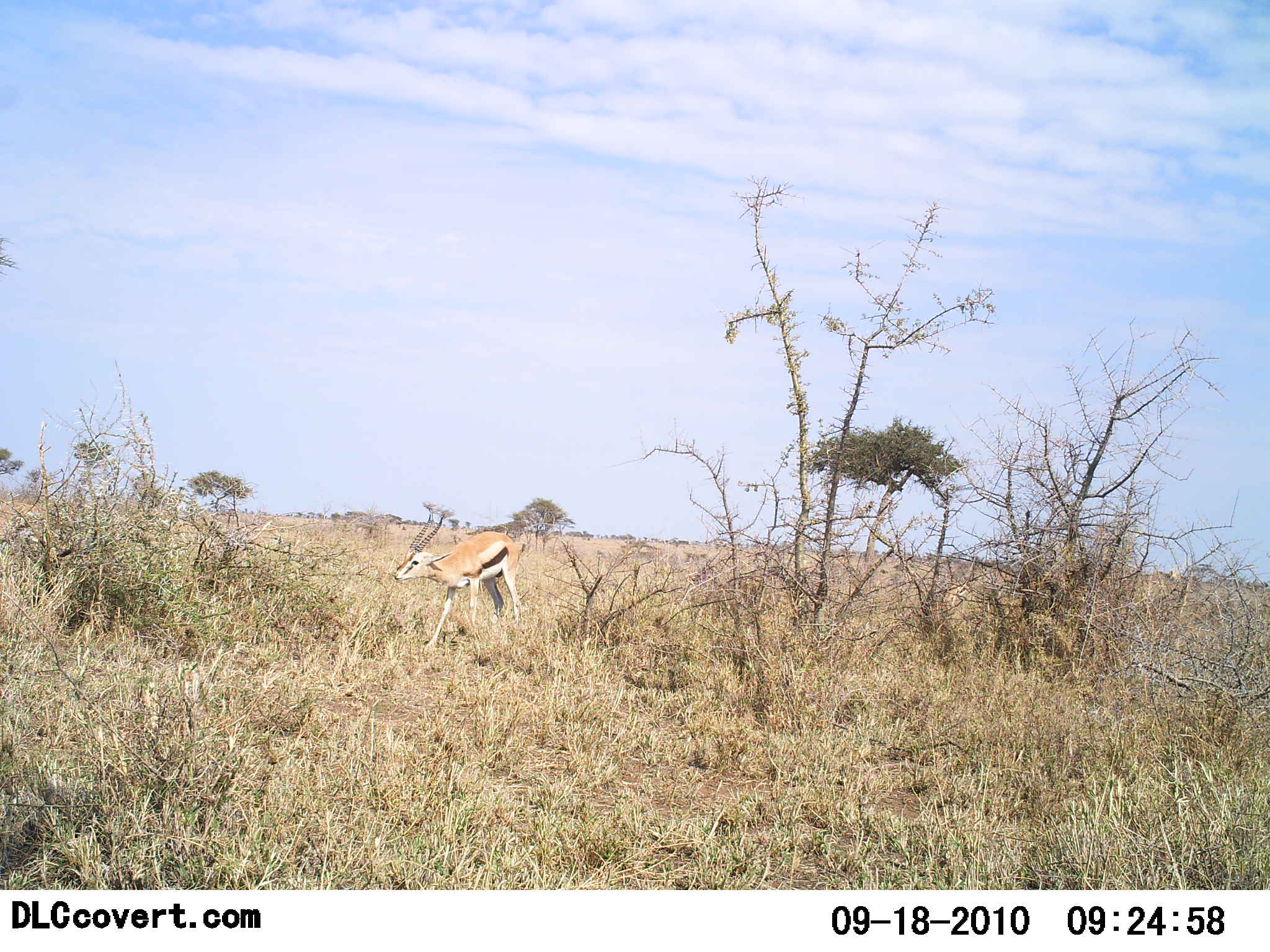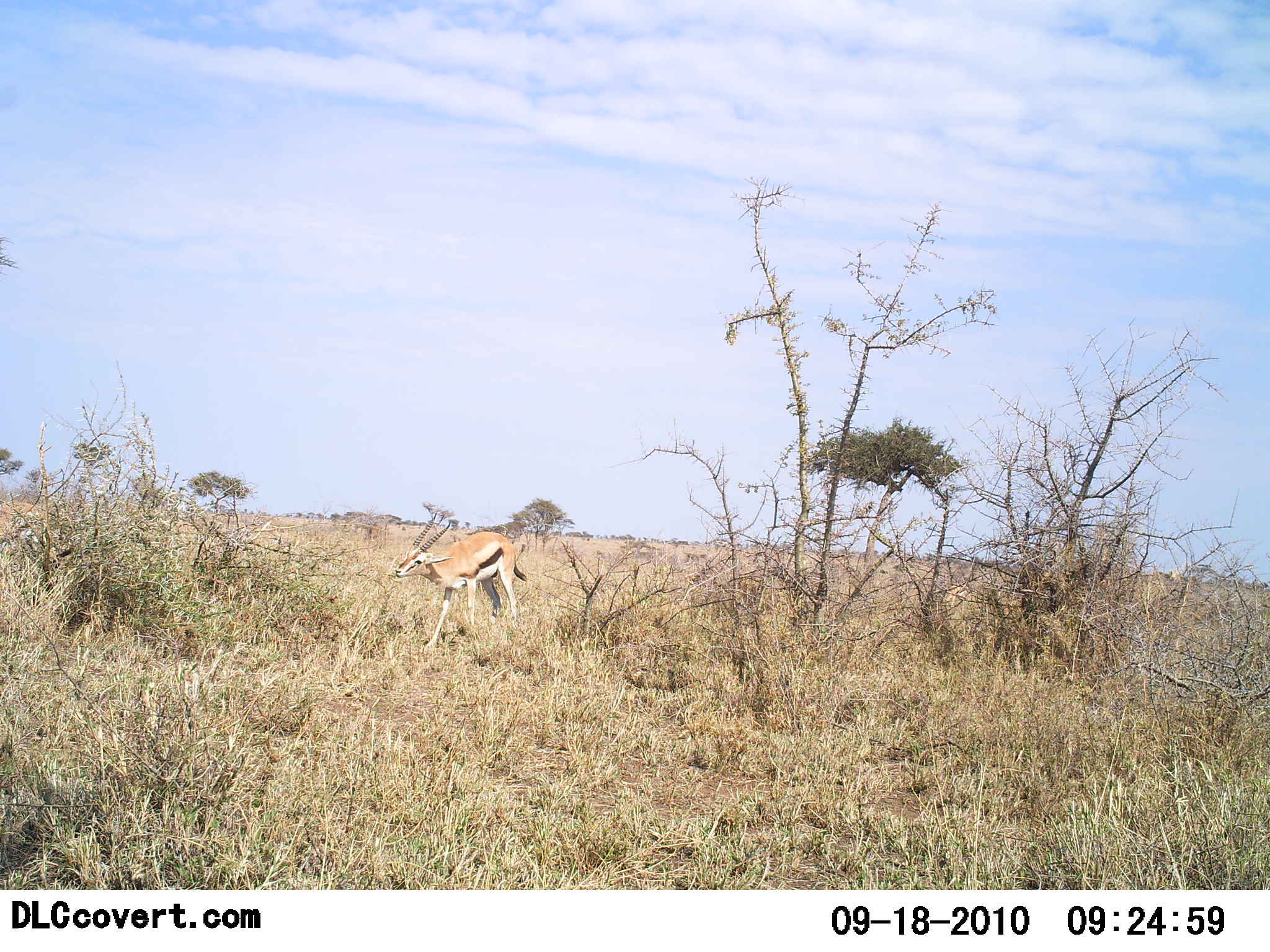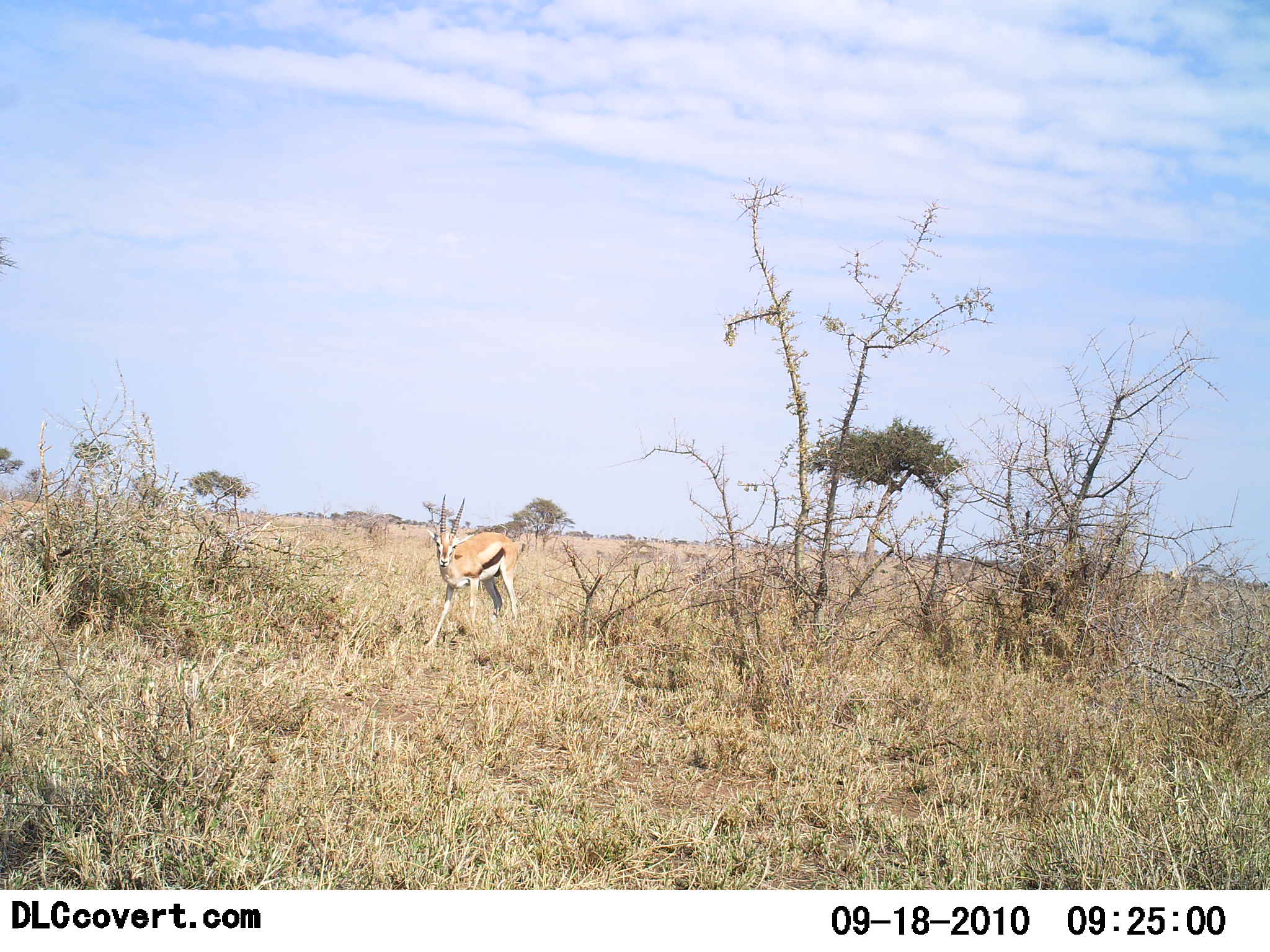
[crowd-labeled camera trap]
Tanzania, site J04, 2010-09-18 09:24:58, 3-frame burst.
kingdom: Animalia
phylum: Chordata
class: Mammalia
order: Artiodactyla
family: Bovidae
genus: Eudorcas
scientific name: Eudorcas thomsonii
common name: thomson's gazelle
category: gazellethomsons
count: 1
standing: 27%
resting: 0%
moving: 9%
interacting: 0%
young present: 0%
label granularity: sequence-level